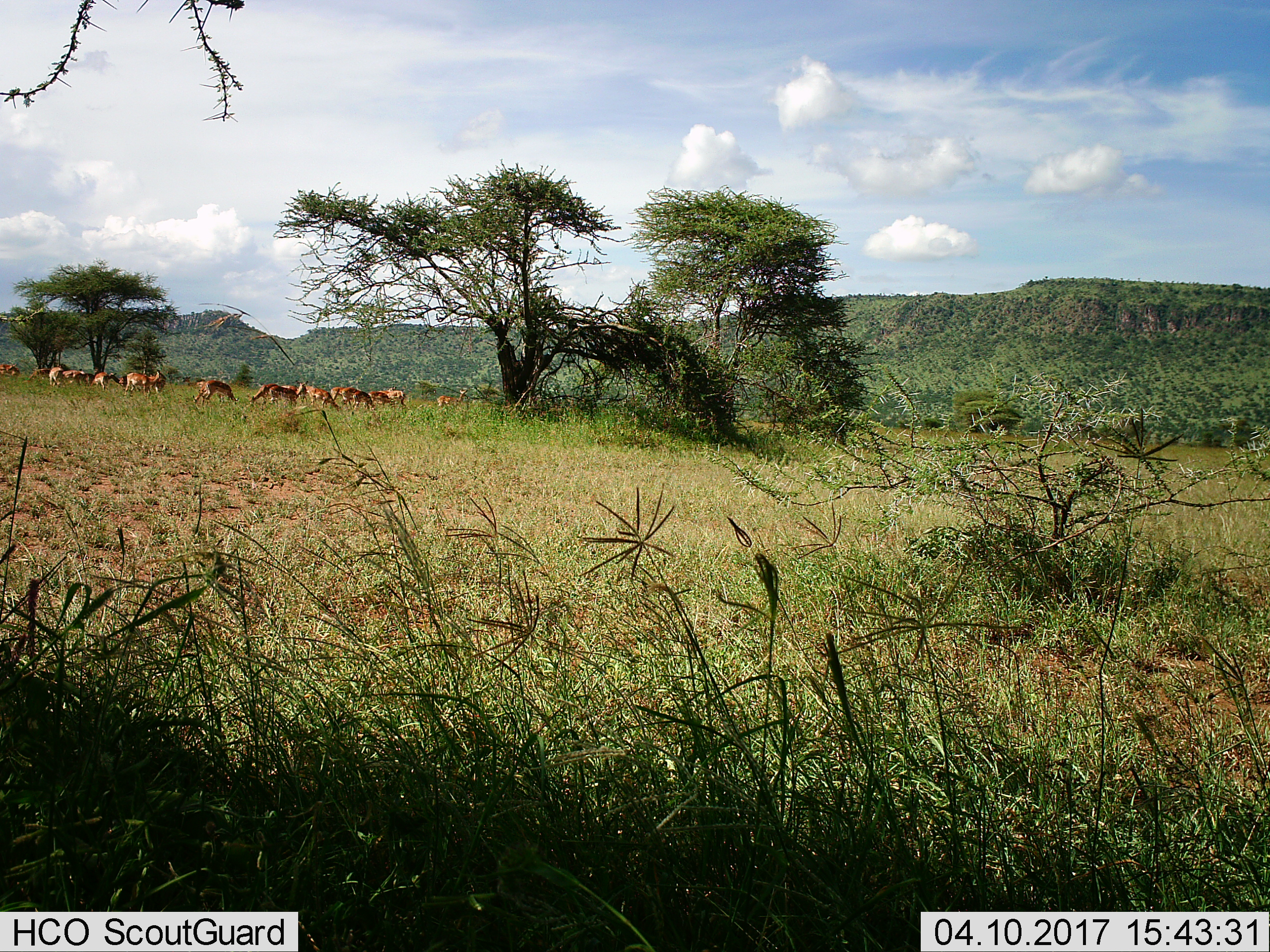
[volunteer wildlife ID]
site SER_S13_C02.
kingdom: Animalia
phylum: Chordata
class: Mammalia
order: Artiodactyla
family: Bovidae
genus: Eudorcas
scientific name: Eudorcas thomsonii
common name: thomson's gazelle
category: gazellethomsons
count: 11-50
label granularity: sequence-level